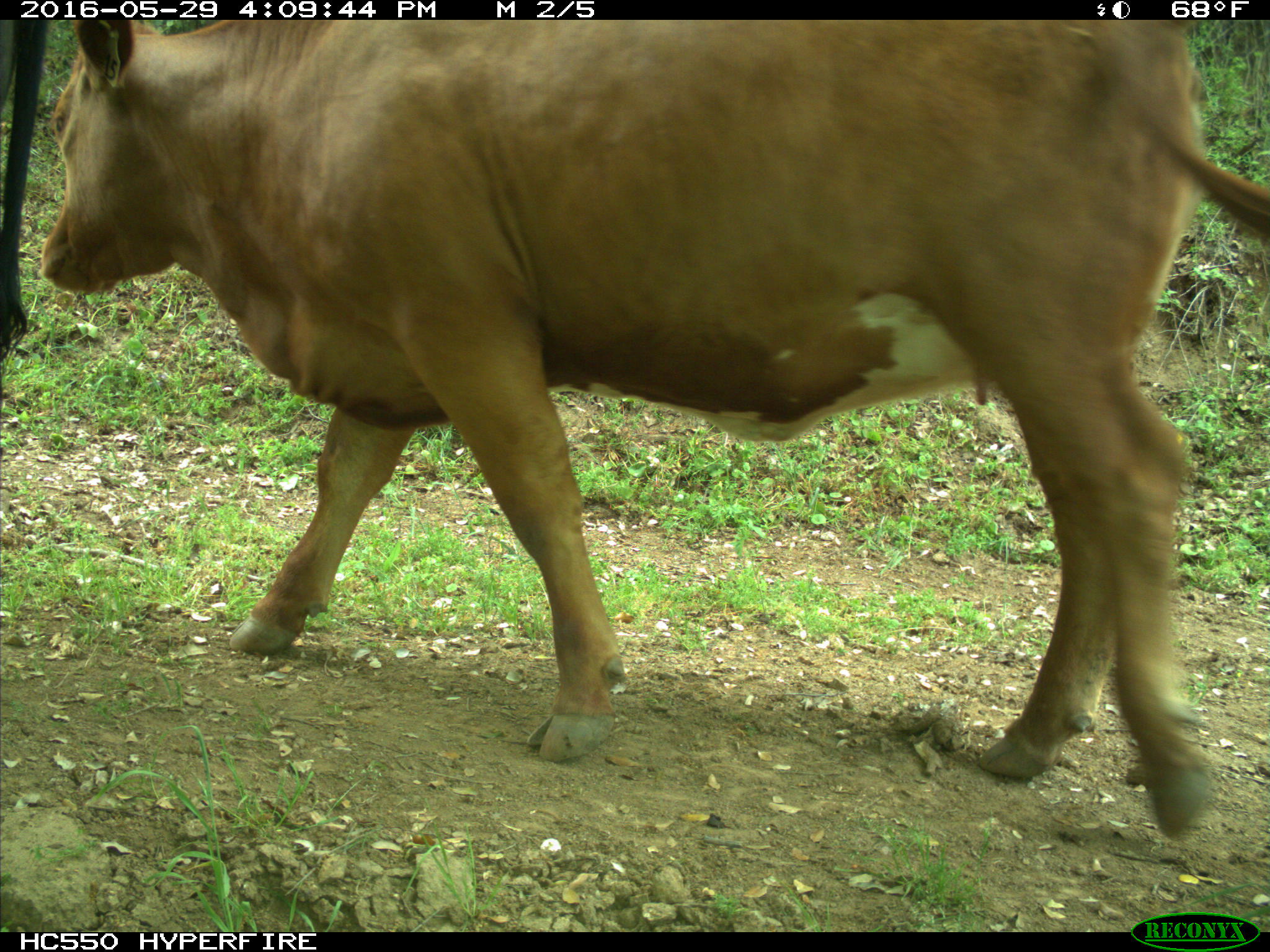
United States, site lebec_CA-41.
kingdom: Animalia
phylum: Chordata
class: Mammalia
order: Artiodactyla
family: Bovidae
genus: Bos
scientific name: Bos taurus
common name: domestic cow